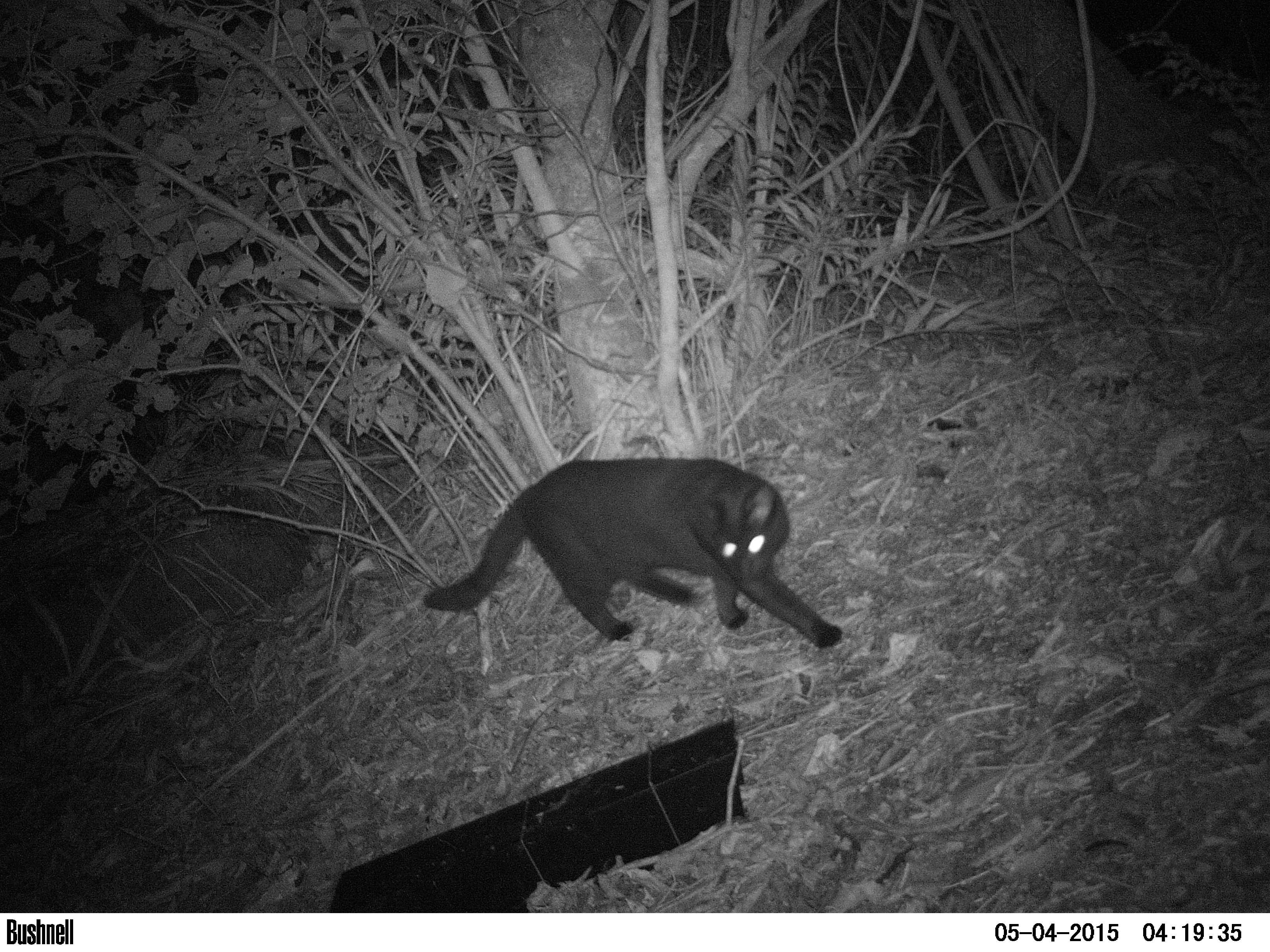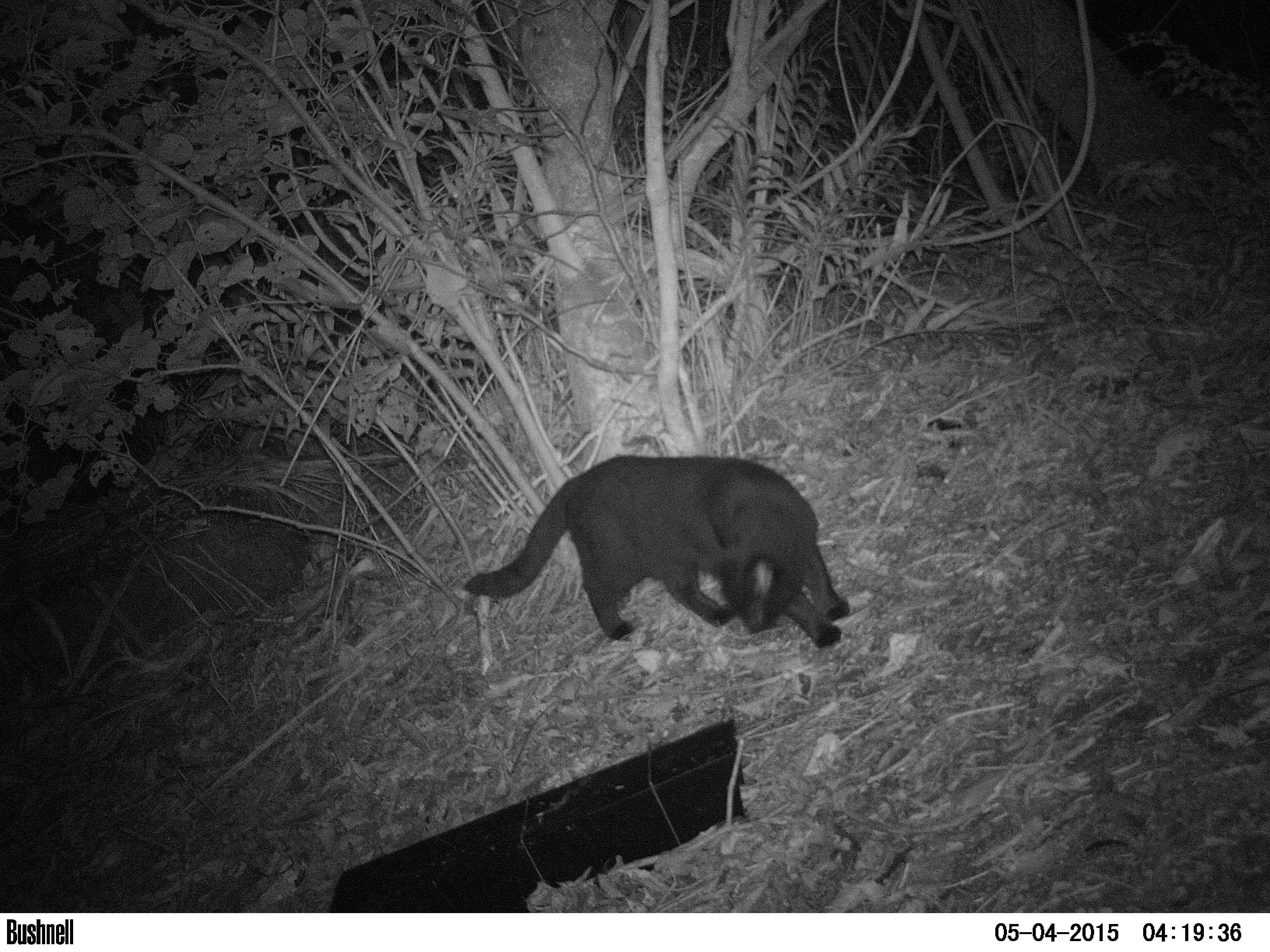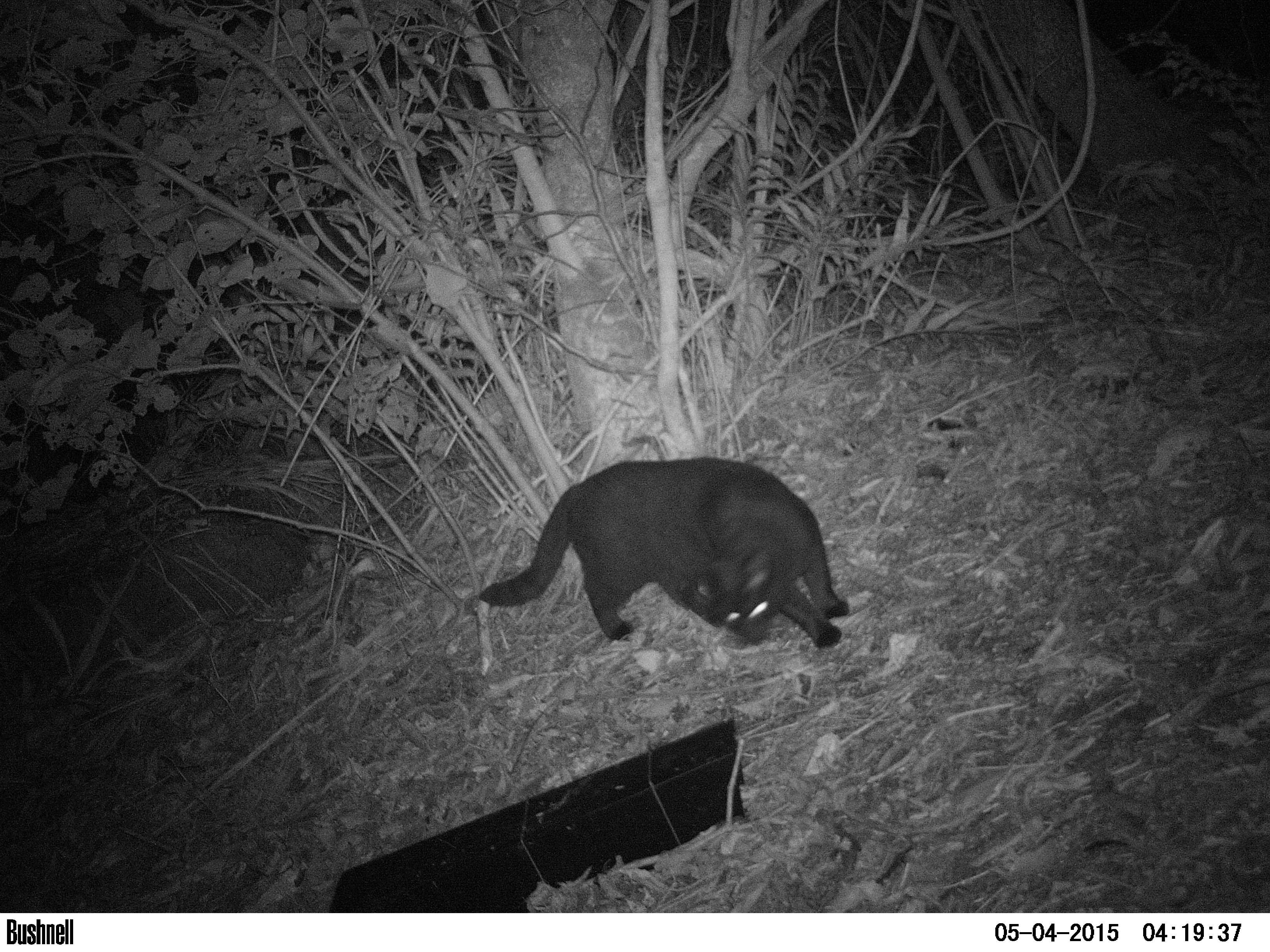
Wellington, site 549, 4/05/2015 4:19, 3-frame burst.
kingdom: Animalia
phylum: Chordata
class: Mammalia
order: Carnivora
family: Felidae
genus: Felis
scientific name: Felis catus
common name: cat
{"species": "cat (Felis catus)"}